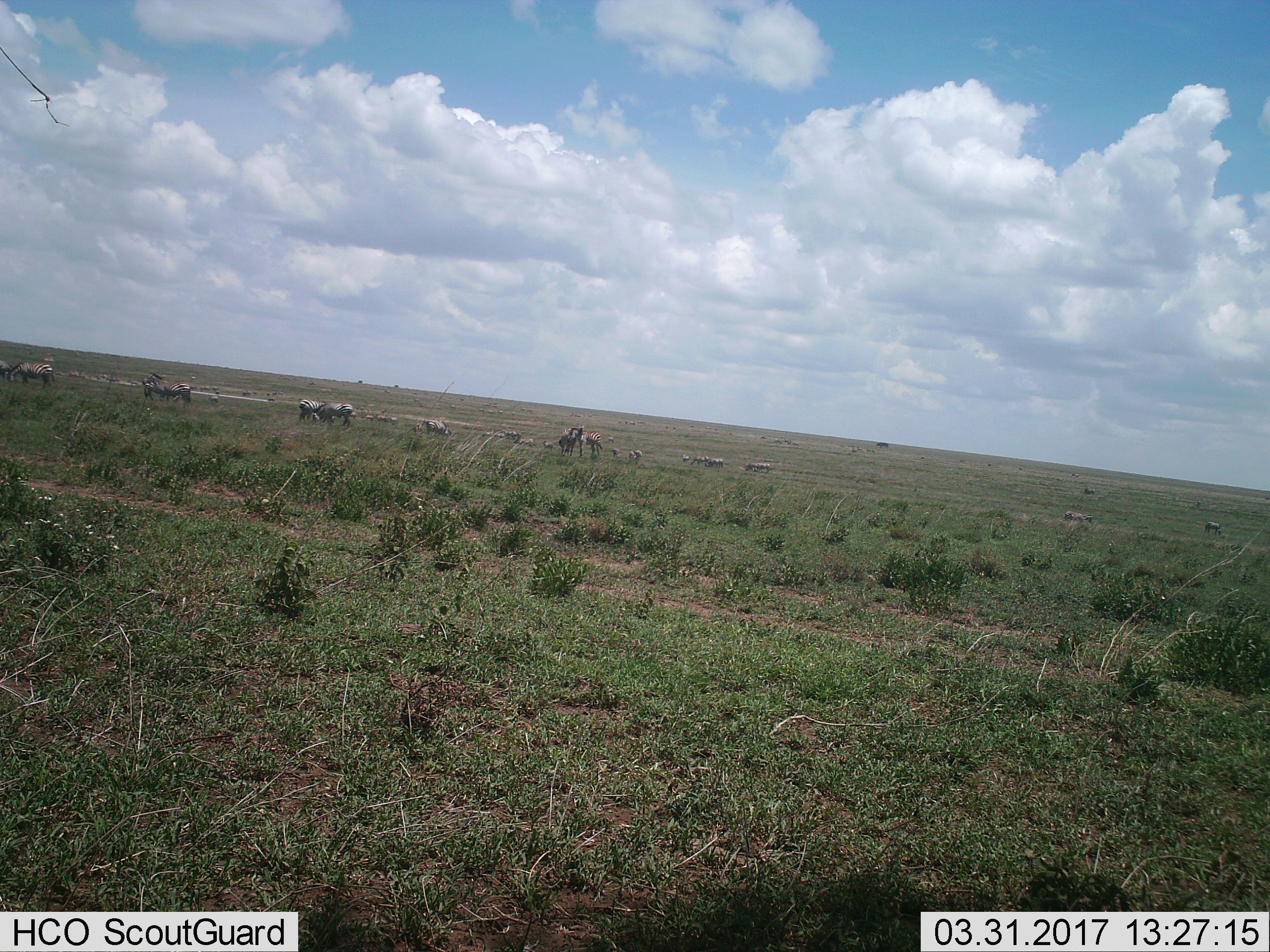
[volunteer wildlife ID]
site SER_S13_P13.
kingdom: Animalia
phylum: Chordata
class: Mammalia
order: Perissodactyla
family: Equidae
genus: Equus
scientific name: Equus quagga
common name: plains zebra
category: zebraplains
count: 11-50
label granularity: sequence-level